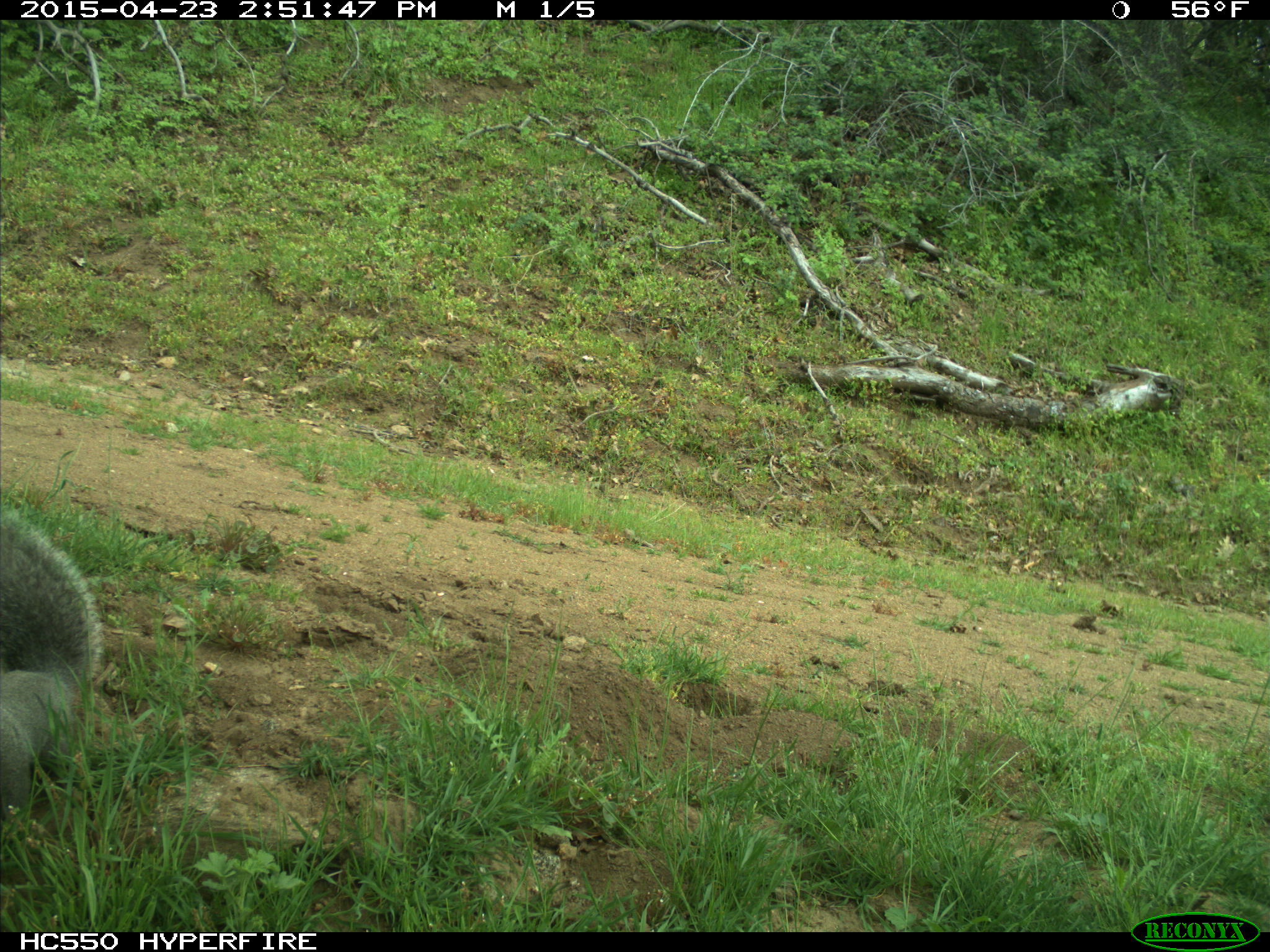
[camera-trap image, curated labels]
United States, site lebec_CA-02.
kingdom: Animalia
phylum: Chordata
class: Mammalia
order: Rodentia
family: Sciuridae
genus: Sciurus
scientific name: Sciurus carolinensis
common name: eastern gray squirrel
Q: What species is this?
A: Sciurus carolinensis (eastern gray squirrel).